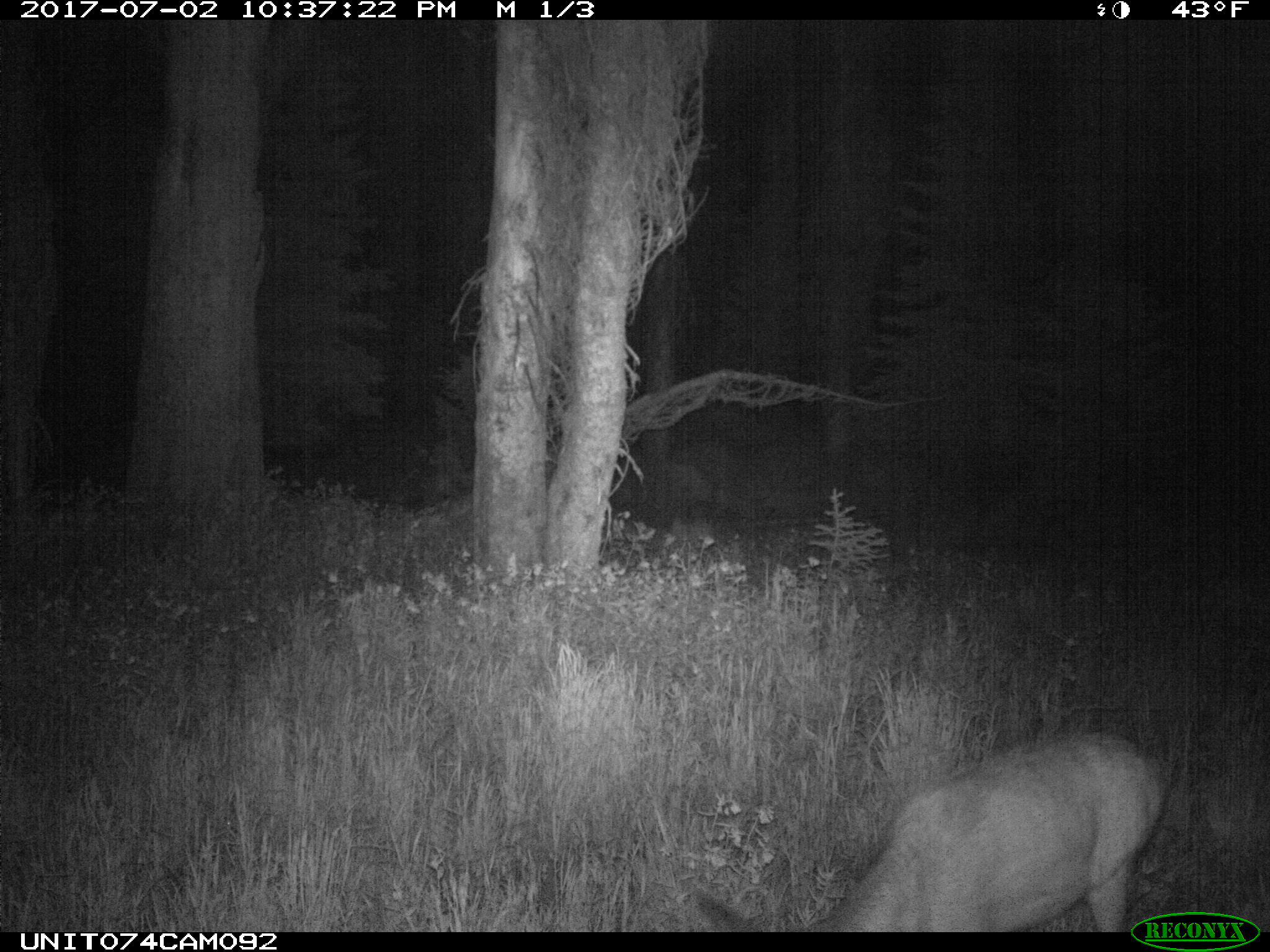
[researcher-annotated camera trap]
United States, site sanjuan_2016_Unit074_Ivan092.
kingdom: Animalia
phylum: Chordata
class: Mammalia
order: Artiodactyla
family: Cervidae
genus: Odocoileus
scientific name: Odocoileus hemionus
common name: mule deer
Odocoileus hemionus (mule deer).